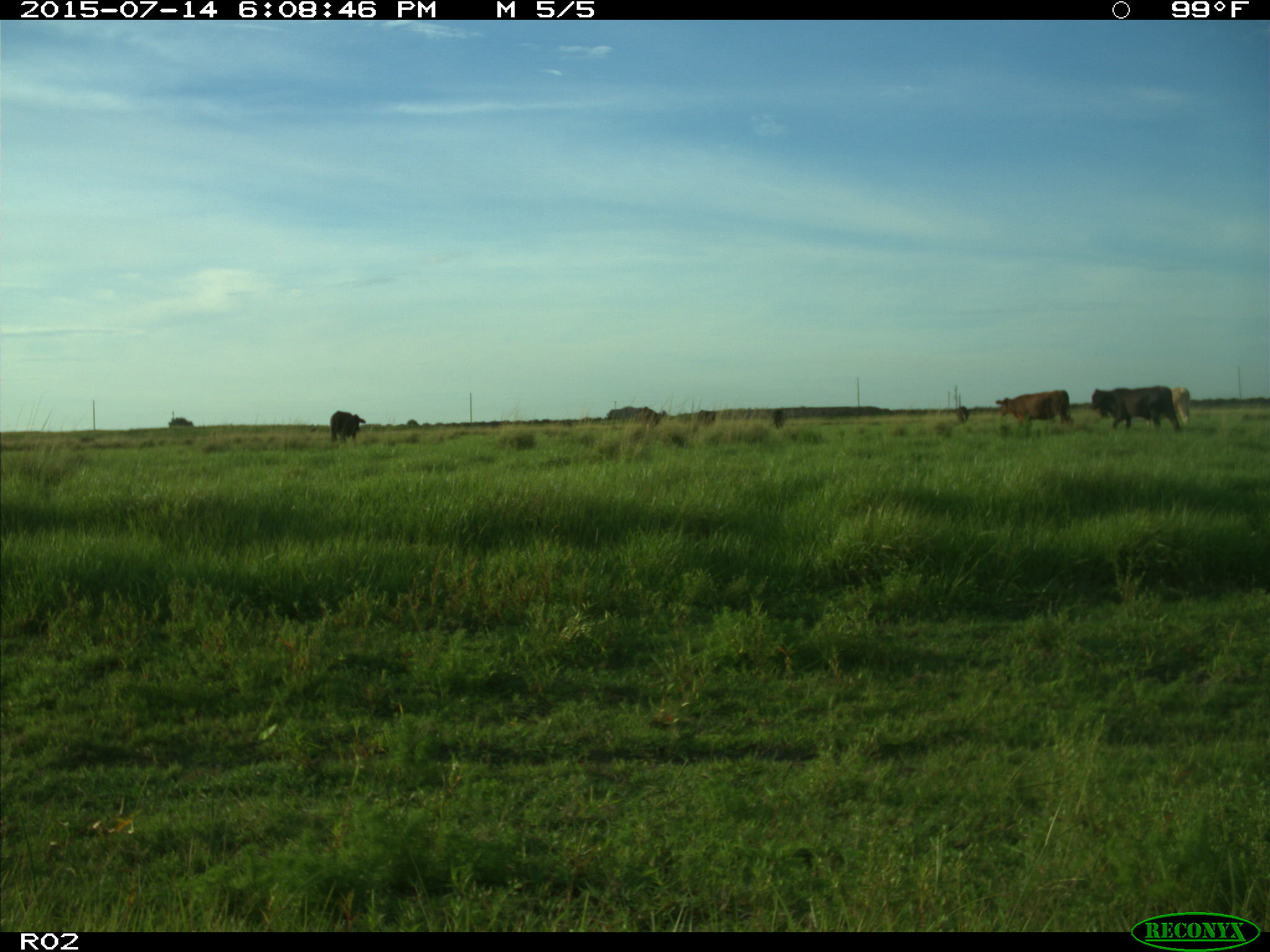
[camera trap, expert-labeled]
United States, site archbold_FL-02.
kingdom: Animalia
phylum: Chordata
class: Mammalia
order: Artiodactyla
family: Bovidae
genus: Bos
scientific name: Bos taurus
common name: domestic cow